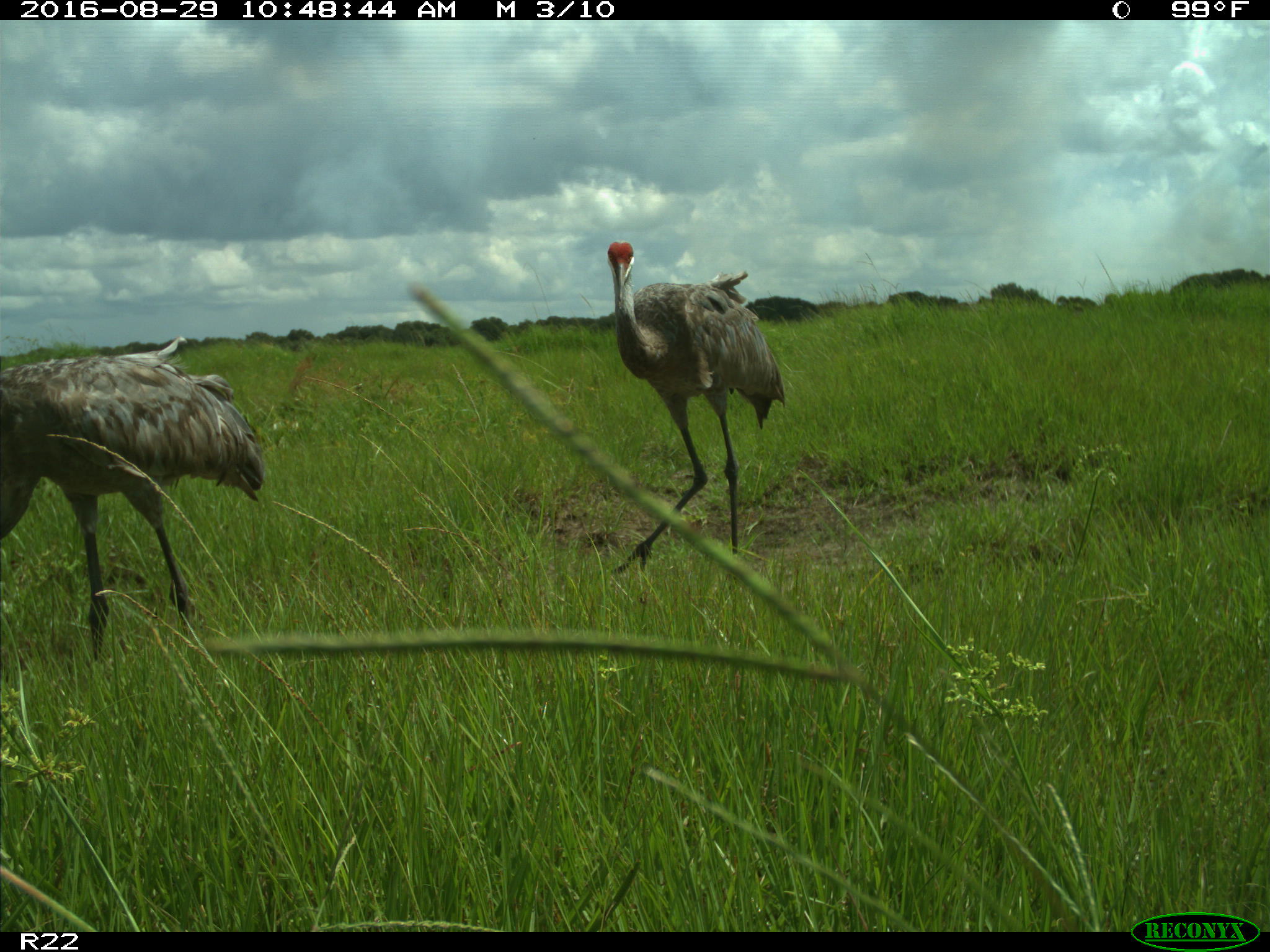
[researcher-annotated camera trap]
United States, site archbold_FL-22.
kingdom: Animalia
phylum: Chordata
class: Aves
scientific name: Aves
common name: birds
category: unidentified bird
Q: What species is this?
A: Unidentified bird (birds) (Aves).